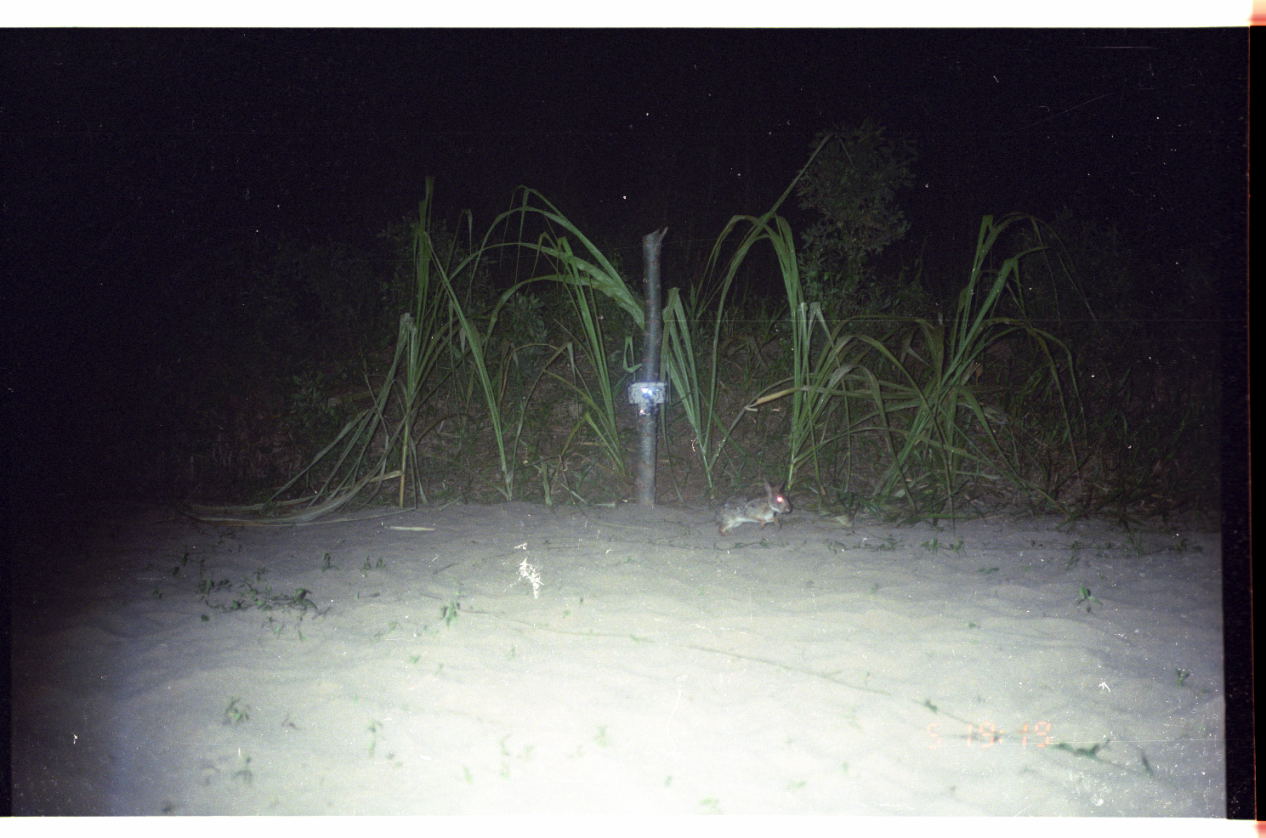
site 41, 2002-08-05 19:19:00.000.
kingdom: Animalia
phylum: Chordata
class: Mammalia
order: Lagomorpha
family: Leporidae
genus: Sylvilagus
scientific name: Sylvilagus brasiliensis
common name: tapeti